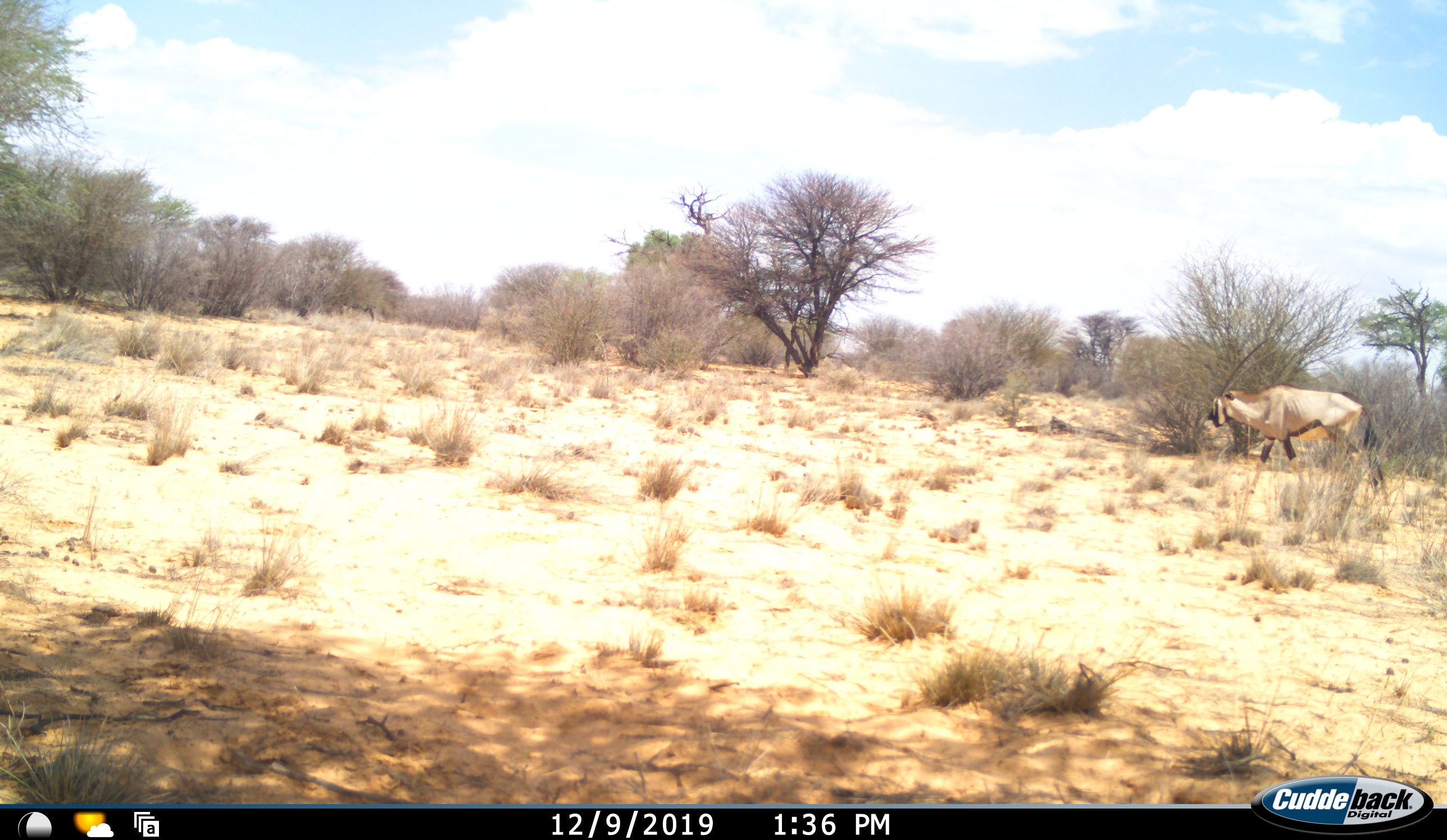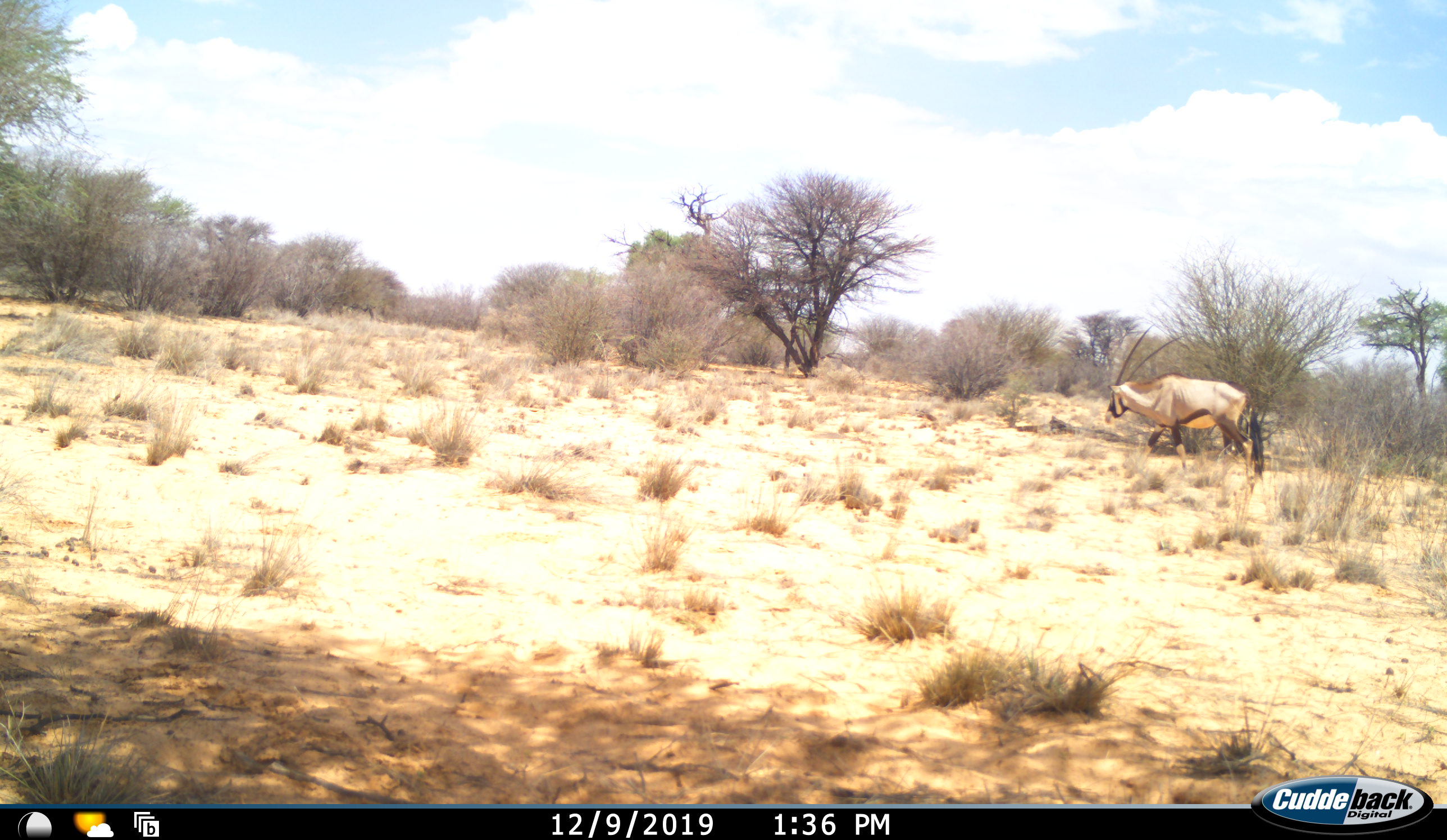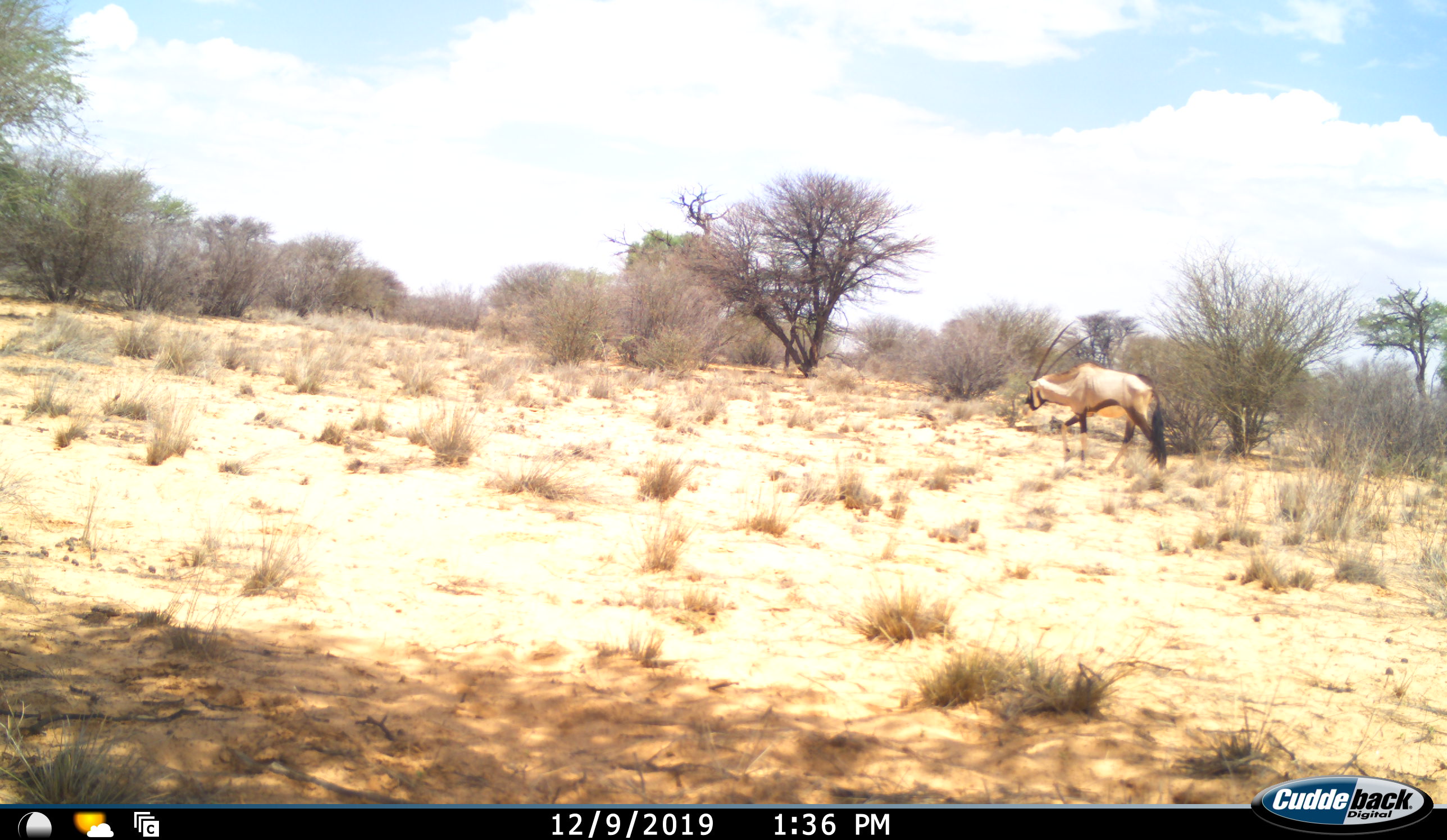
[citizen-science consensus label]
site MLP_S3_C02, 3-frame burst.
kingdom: Animalia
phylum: Chordata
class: Mammalia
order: Artiodactyla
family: Bovidae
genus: Oryx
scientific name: Oryx gazella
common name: gemsbok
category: oryx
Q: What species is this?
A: Oryx (gemsbok) (Oryx gazella).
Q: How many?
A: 1.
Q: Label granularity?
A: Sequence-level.